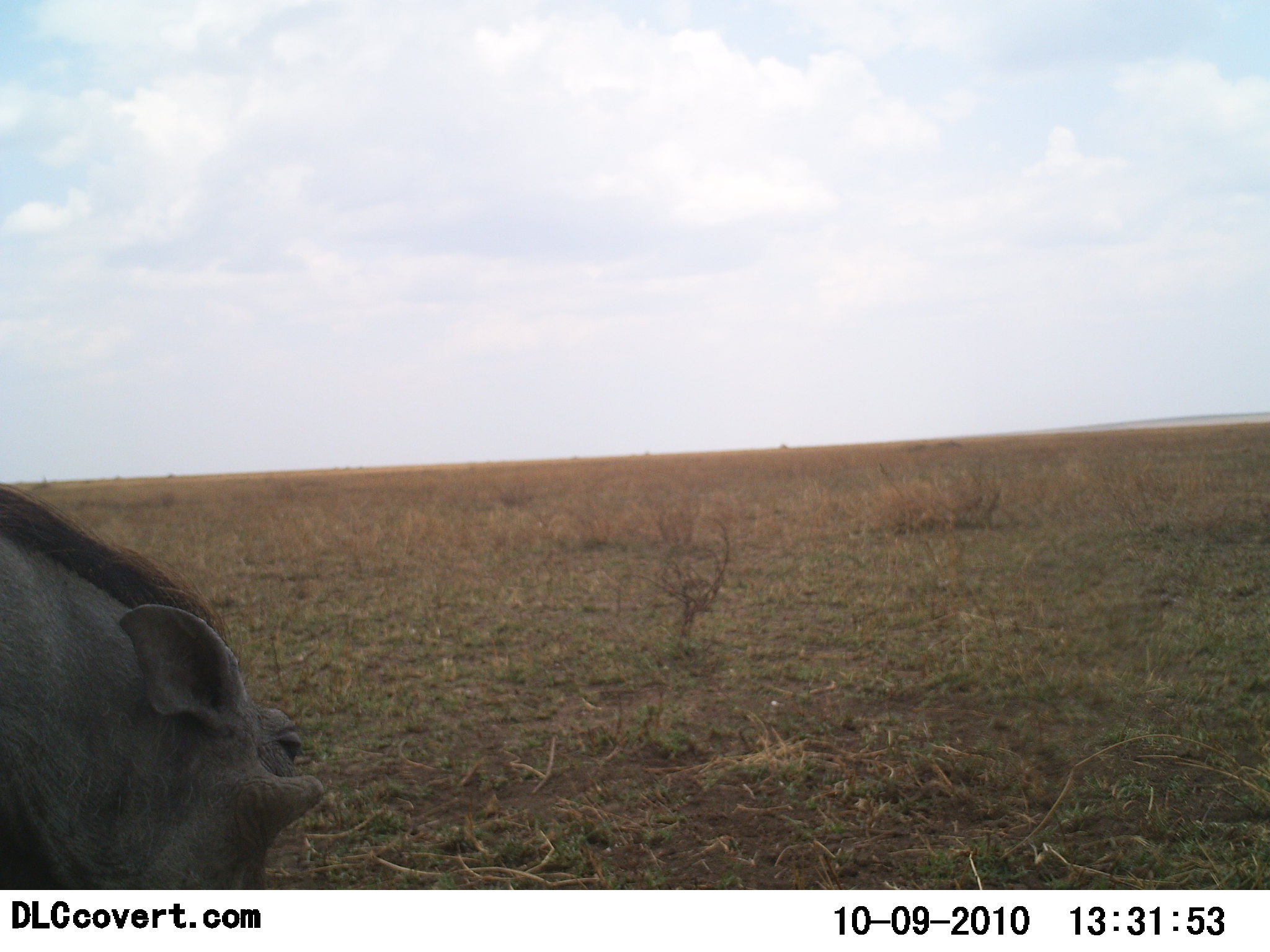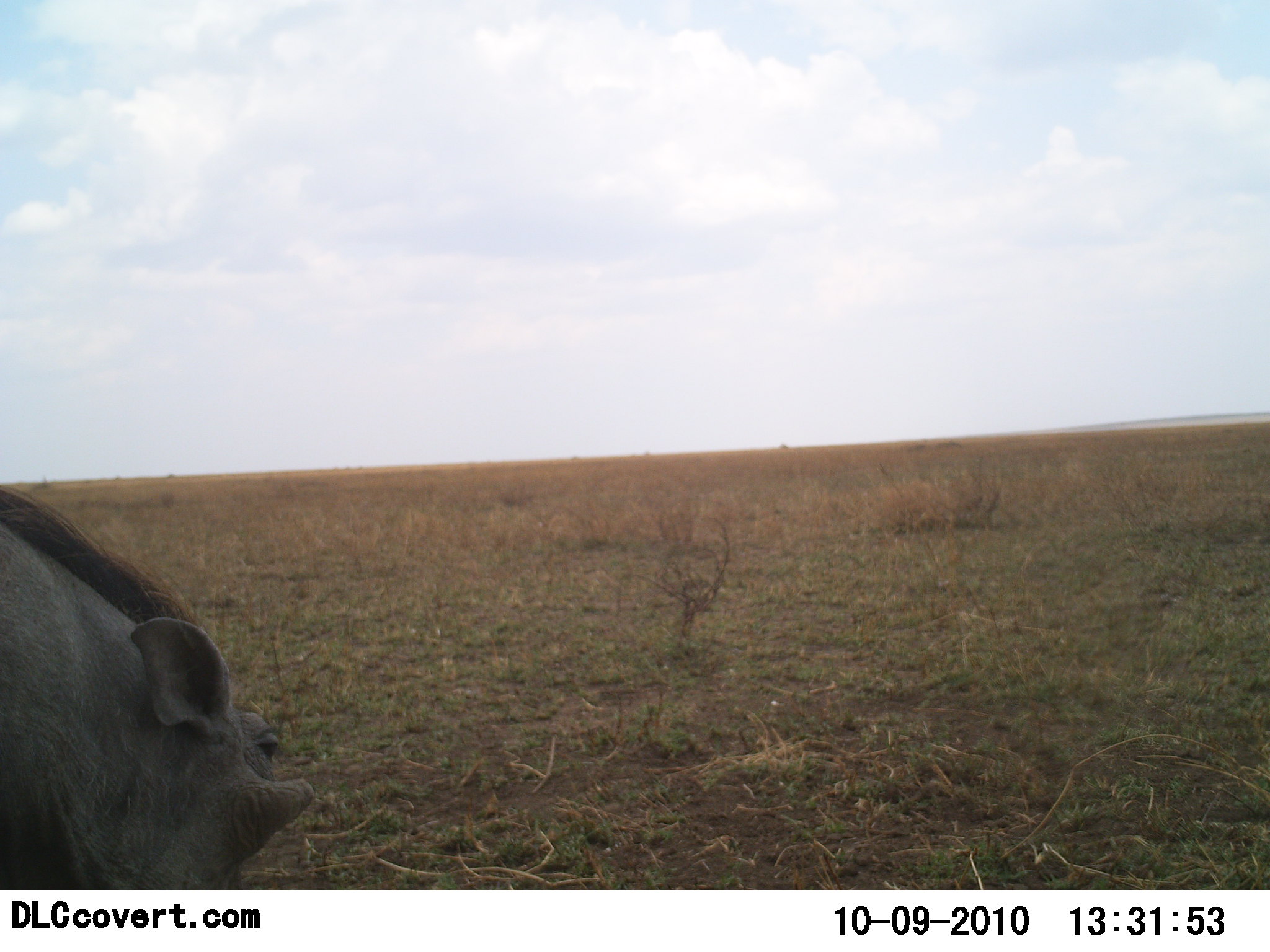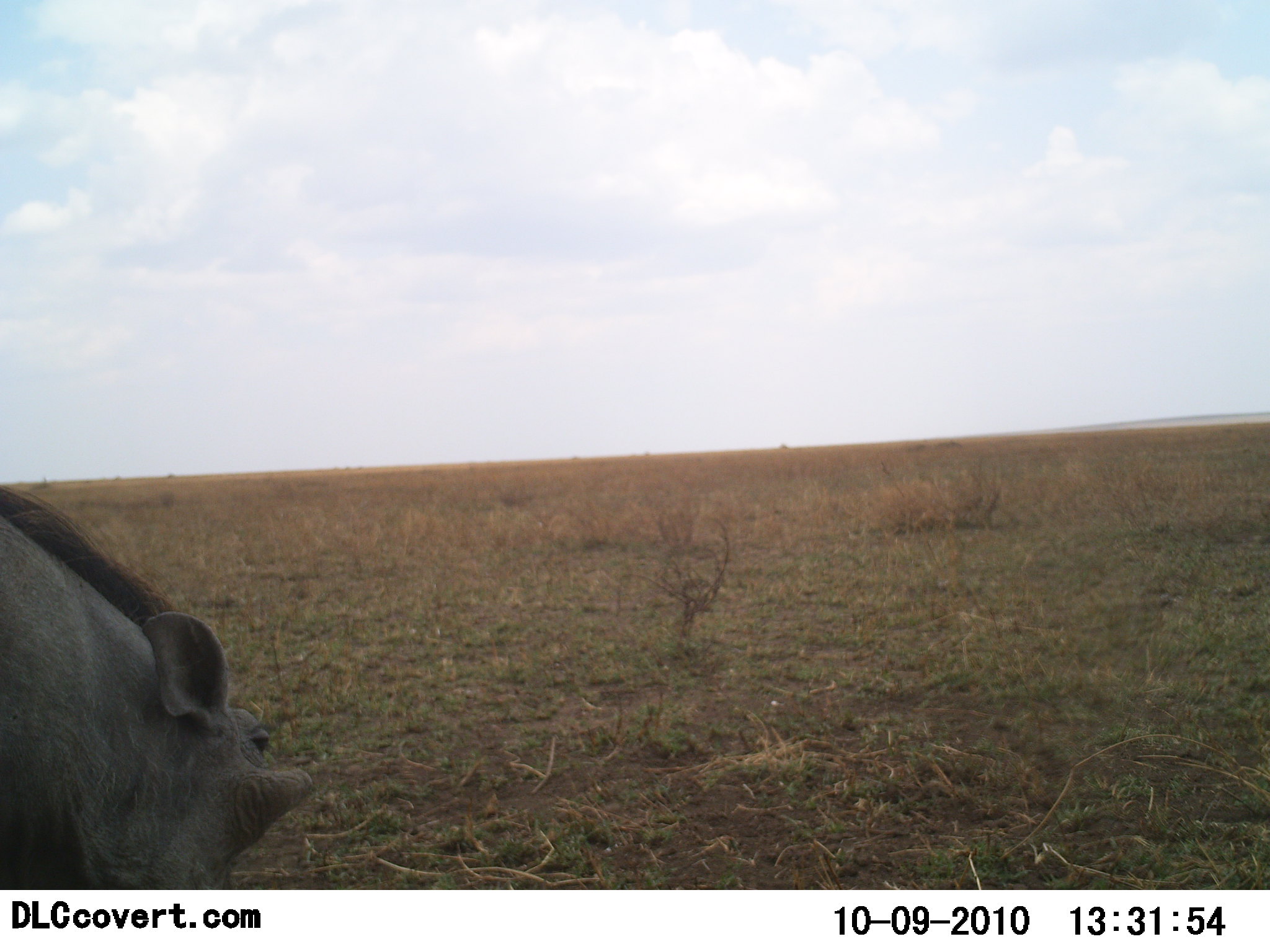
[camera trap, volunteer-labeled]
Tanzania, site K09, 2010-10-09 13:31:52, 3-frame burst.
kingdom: Animalia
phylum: Chordata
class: Mammalia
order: Artiodactyla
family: Suidae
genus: Phacochoerus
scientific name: Phacochoerus africanus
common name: warthog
Warthog (Phacochoerus africanus), count 1. Behavior (volunteer vote fractions): standing 71%, resting 7%, moving 0%, interacting 0%. Young present (vote fraction): 0%. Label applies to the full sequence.